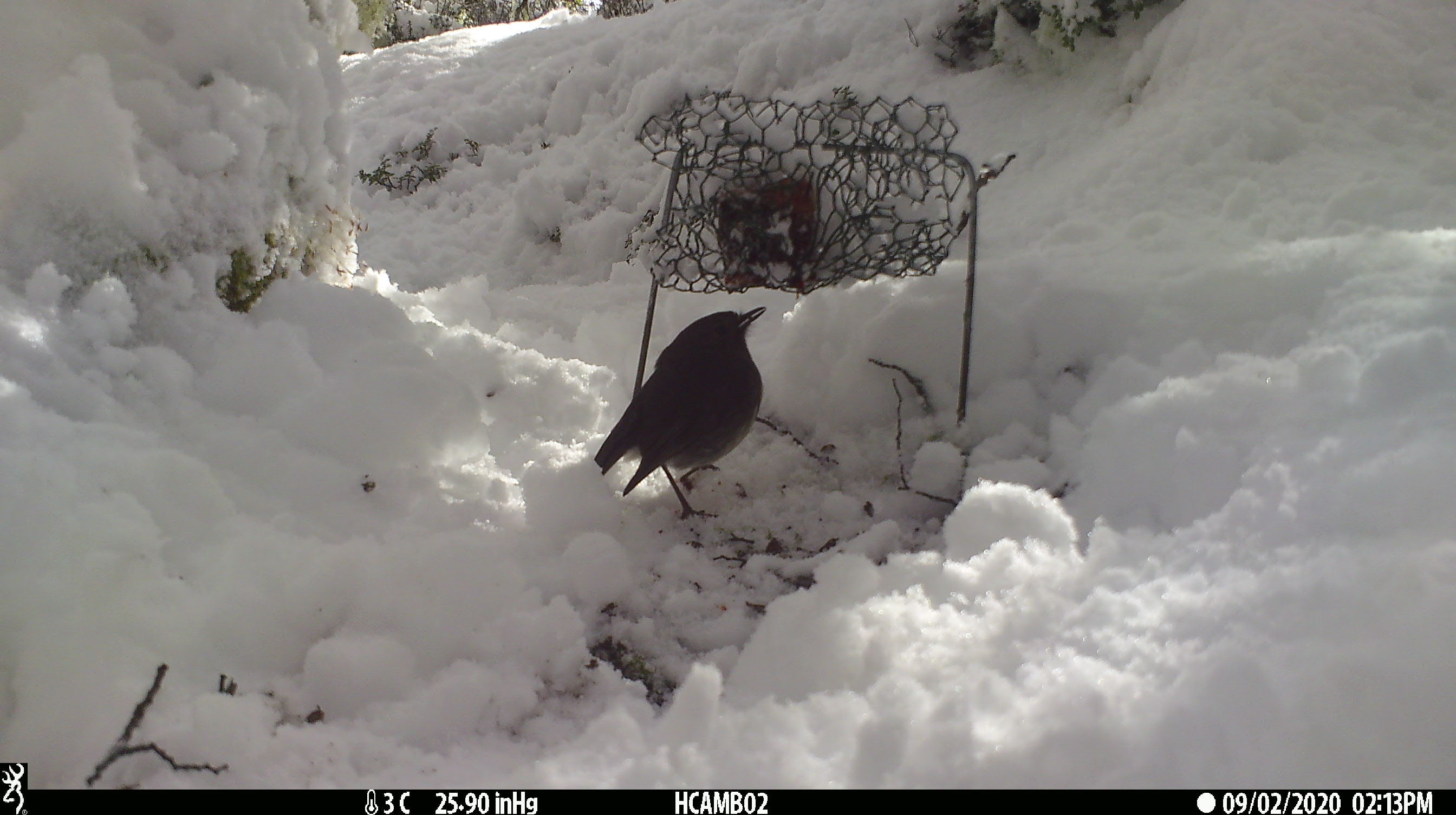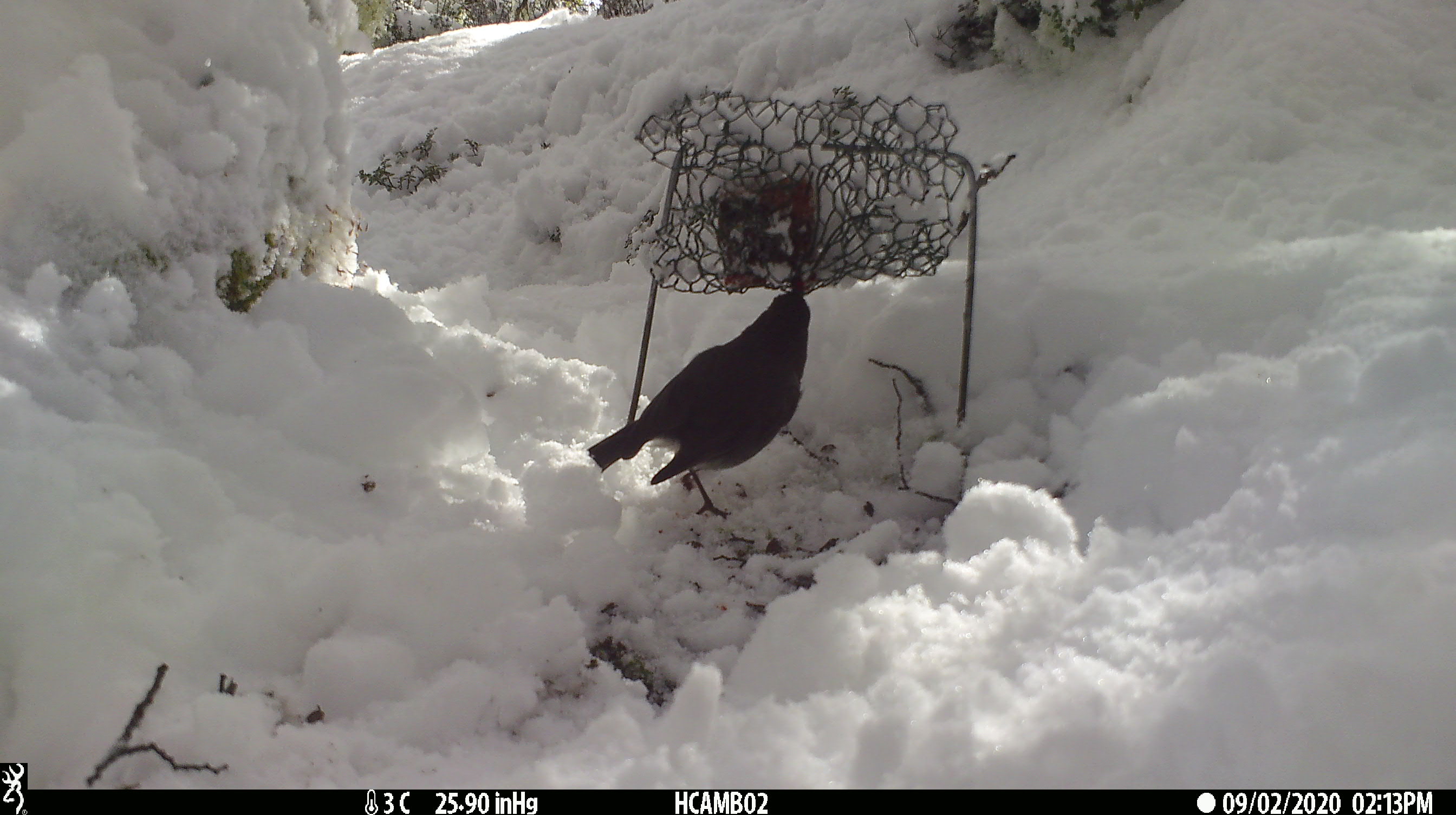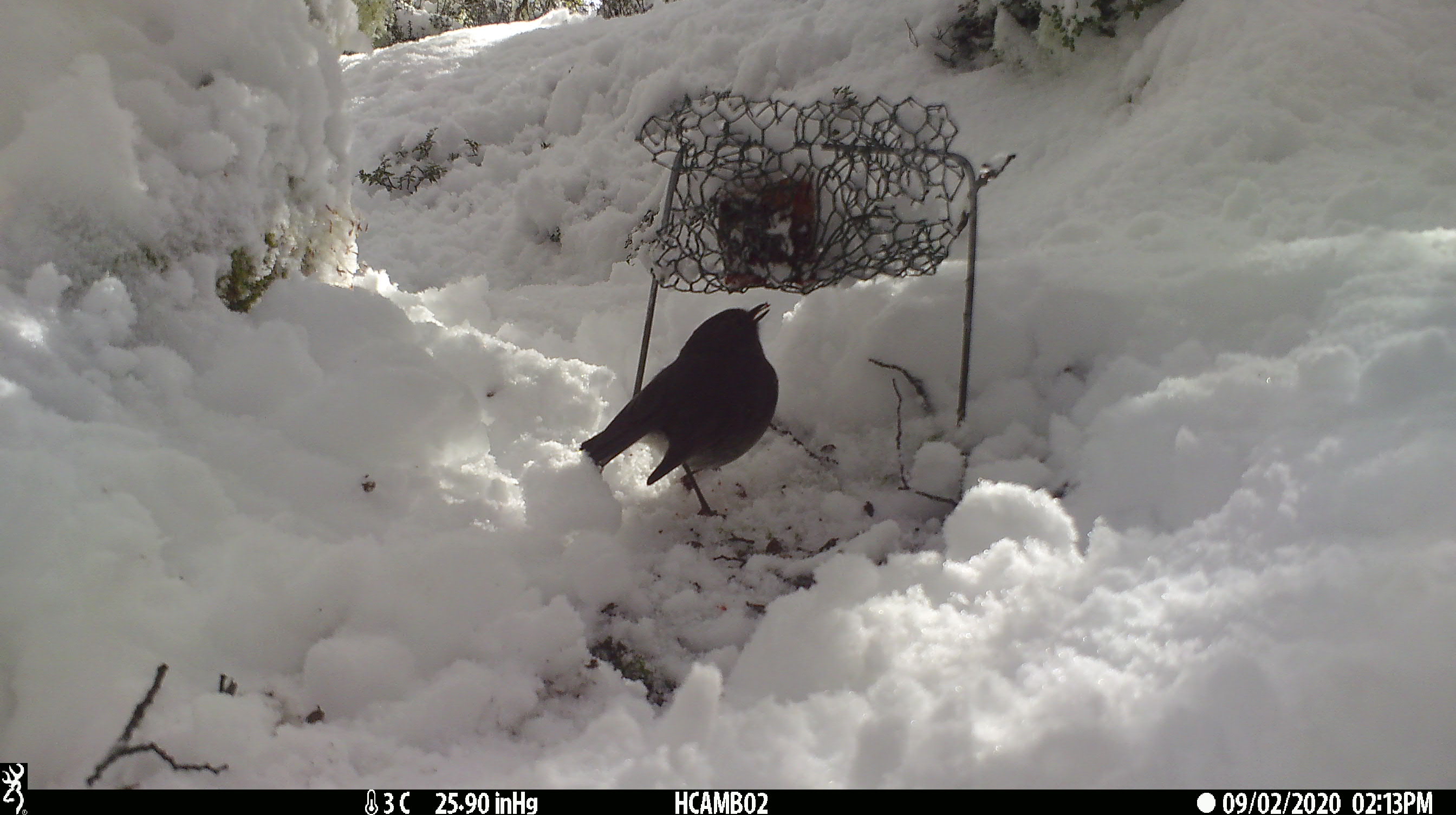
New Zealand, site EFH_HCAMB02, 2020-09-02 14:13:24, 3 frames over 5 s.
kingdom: Animalia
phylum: Chordata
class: Aves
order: Passeriformes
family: Petroicidae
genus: Petroica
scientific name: Petroica australis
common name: new zealand robin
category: robin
Robin (new zealand robin) (Petroica australis).